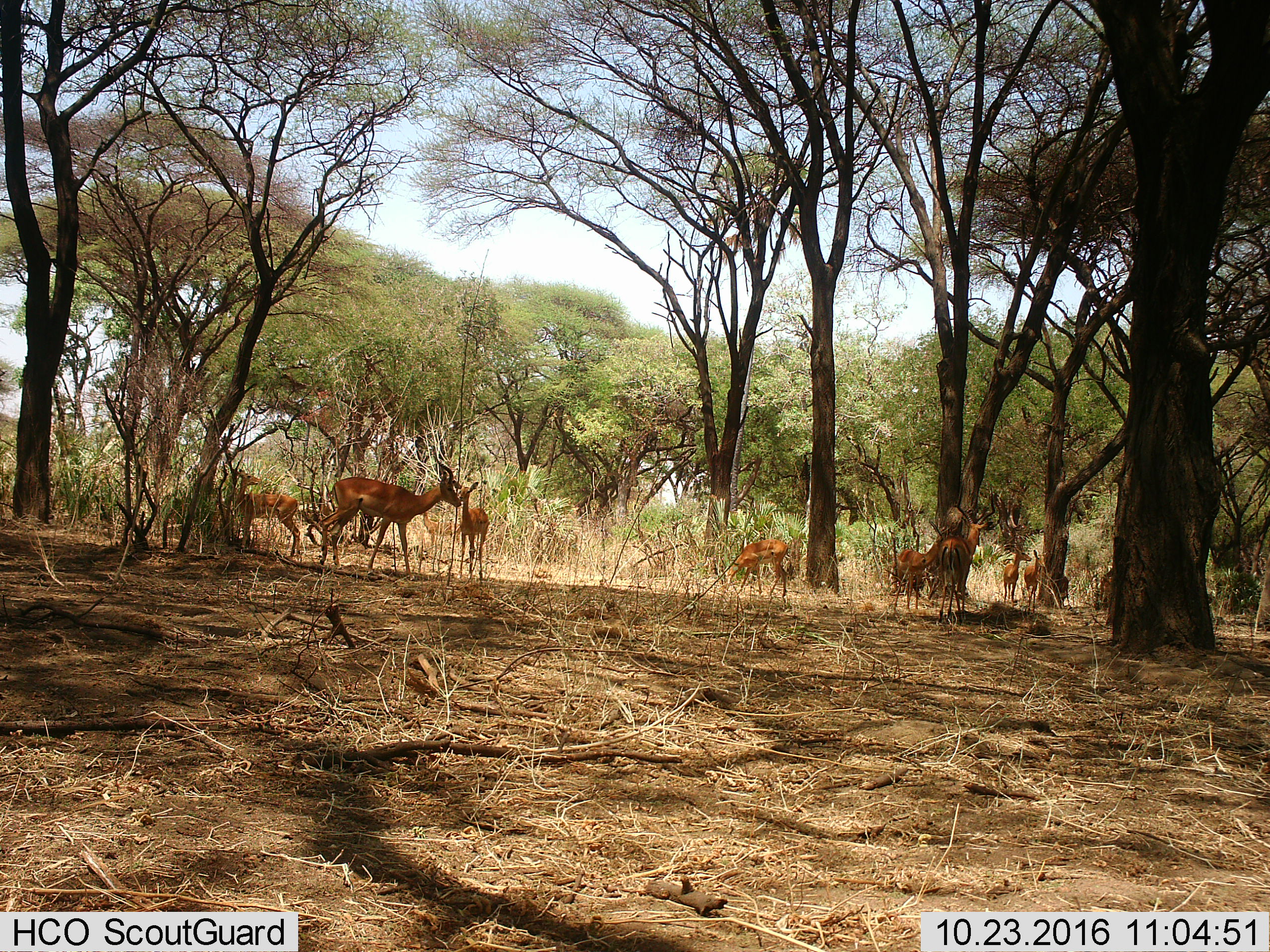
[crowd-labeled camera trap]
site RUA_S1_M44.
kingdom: Animalia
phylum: Chordata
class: Mammalia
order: Artiodactyla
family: Bovidae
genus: Aepyceros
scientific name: Aepyceros melampus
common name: impala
Impala (Aepyceros melampus), count 9. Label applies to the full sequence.